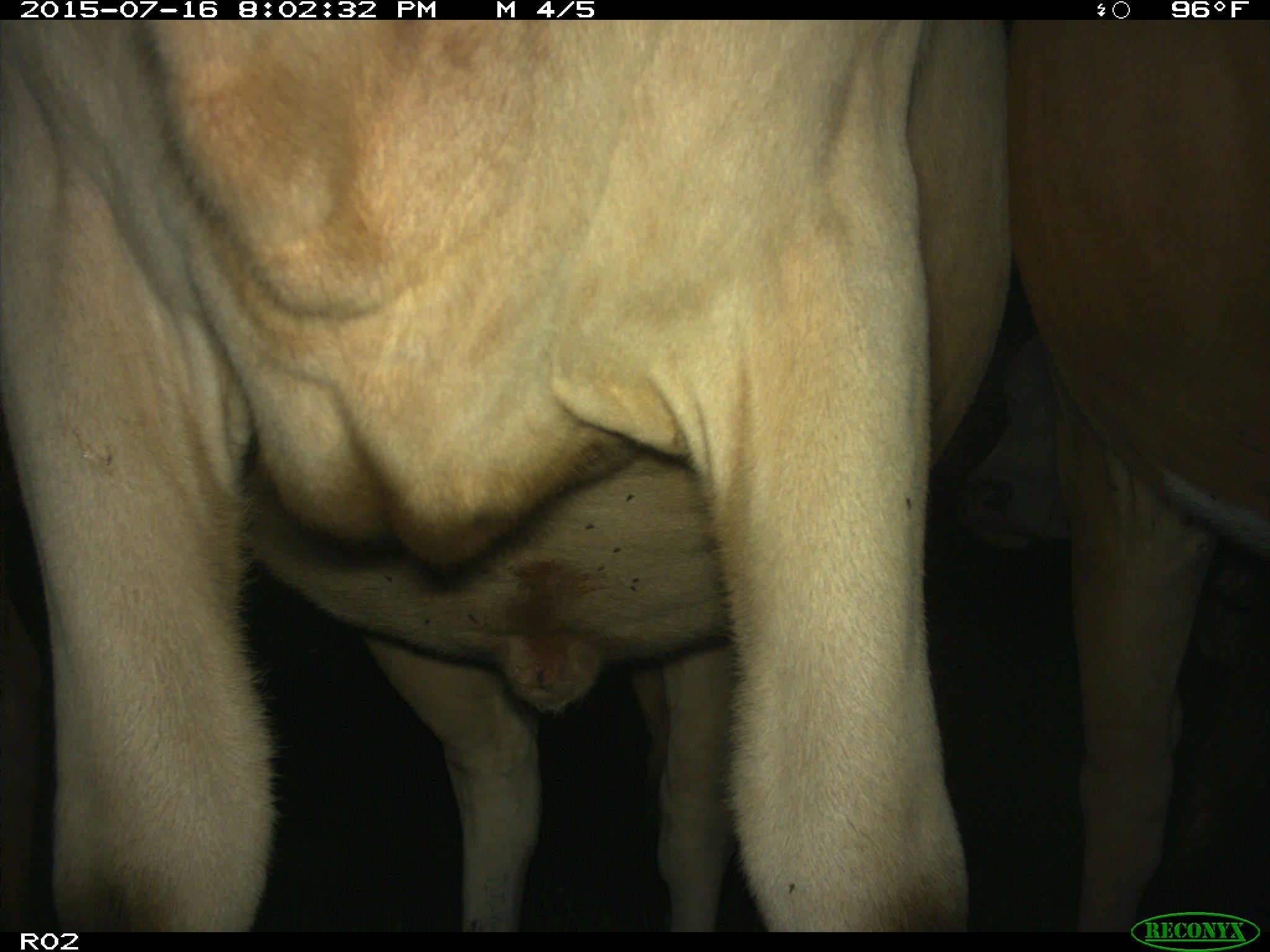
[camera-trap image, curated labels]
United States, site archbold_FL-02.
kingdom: Animalia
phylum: Chordata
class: Mammalia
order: Artiodactyla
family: Bovidae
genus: Bos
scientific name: Bos taurus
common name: domestic cow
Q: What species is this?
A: Bos taurus (domestic cow).